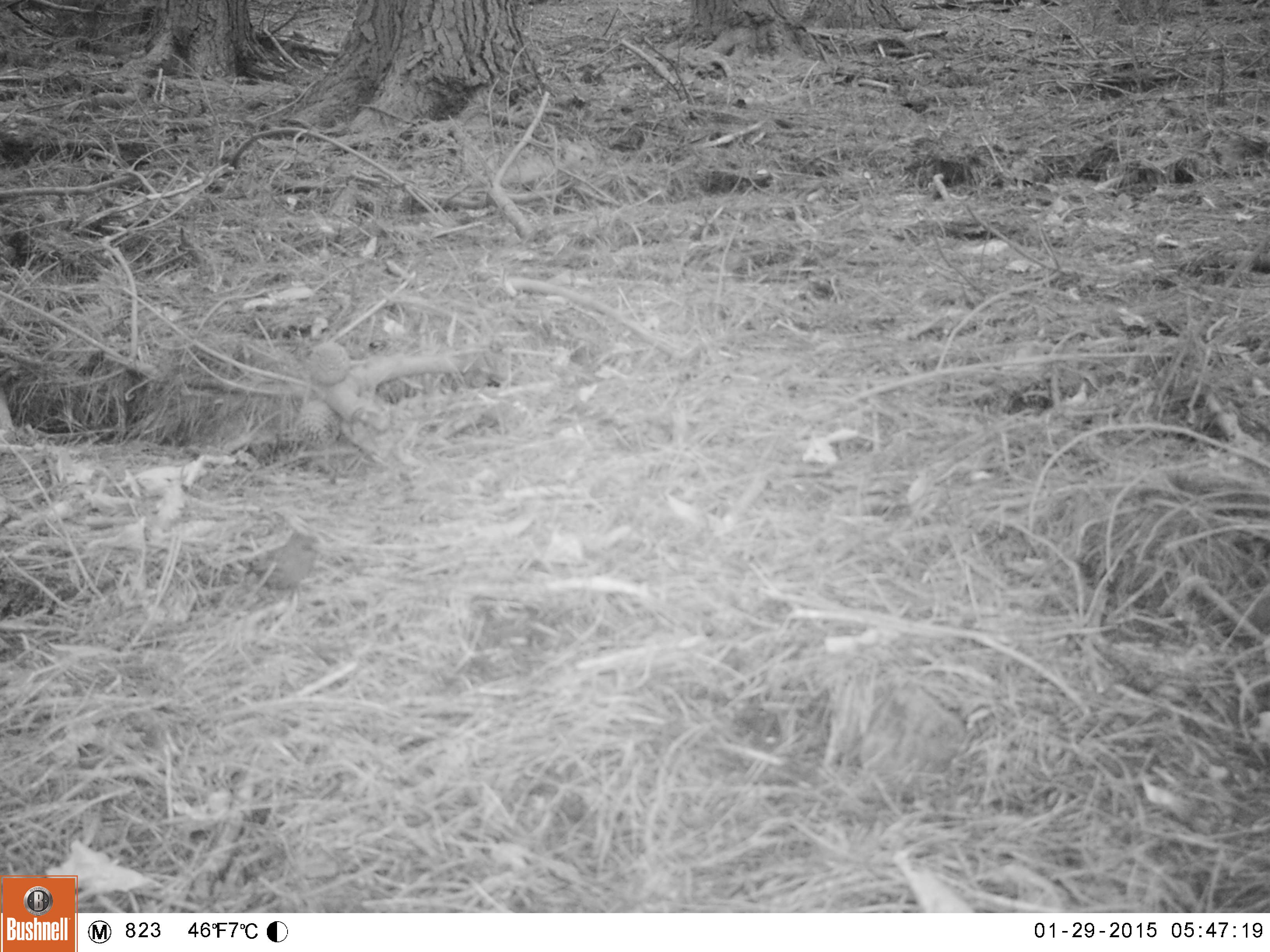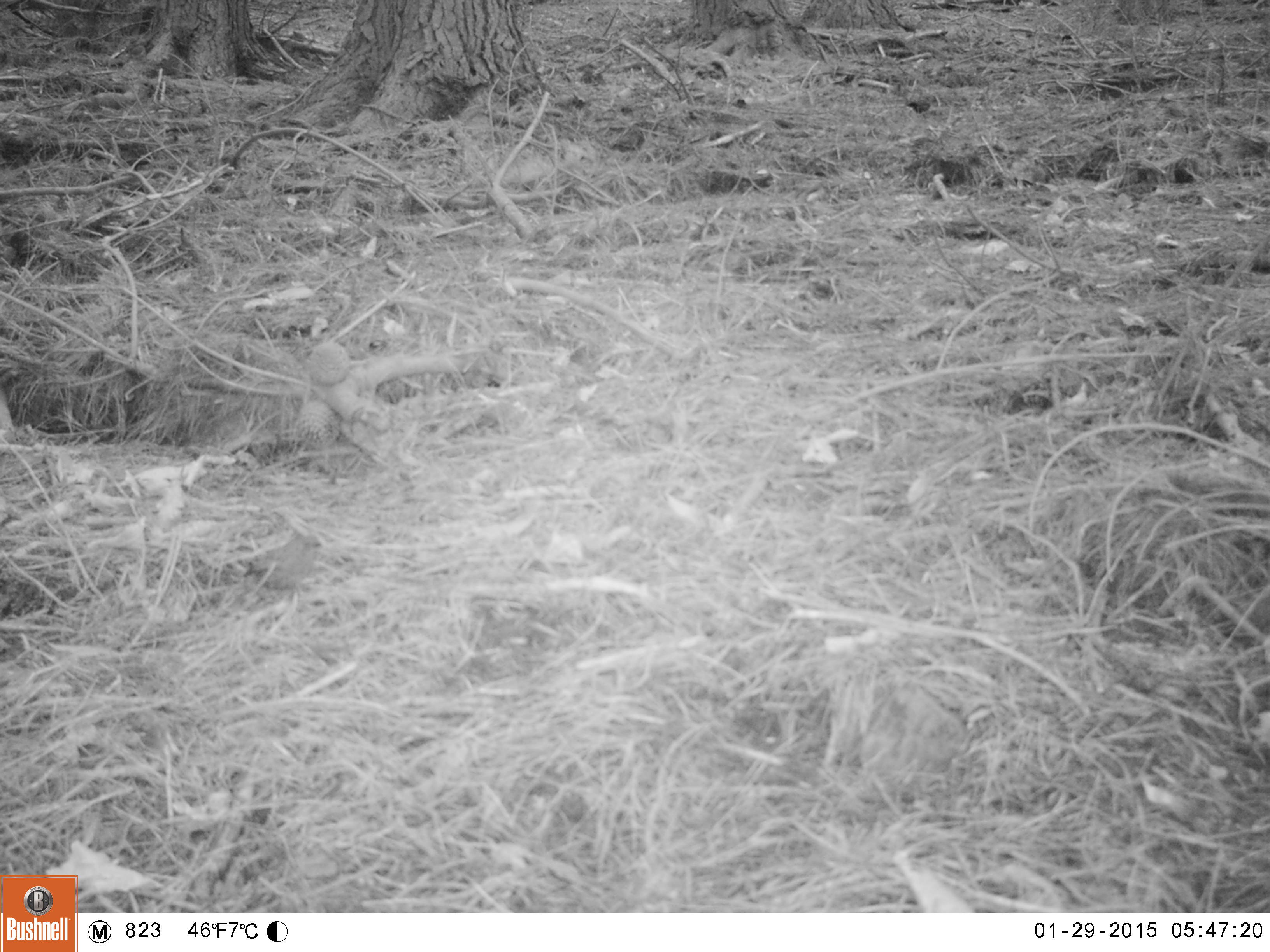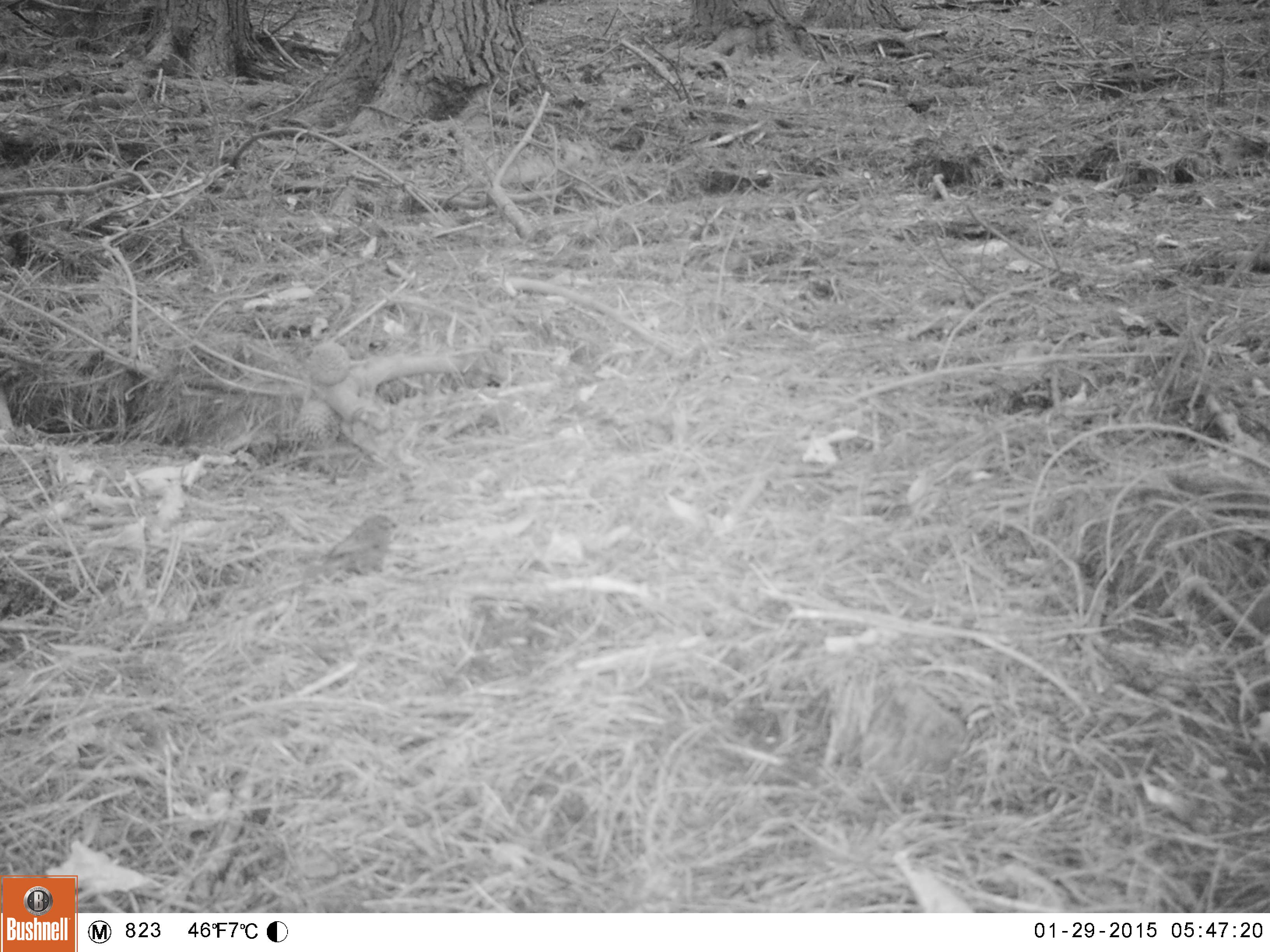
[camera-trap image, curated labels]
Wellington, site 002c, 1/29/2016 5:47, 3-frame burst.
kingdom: Animalia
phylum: Chordata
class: Aves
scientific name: Aves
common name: bird